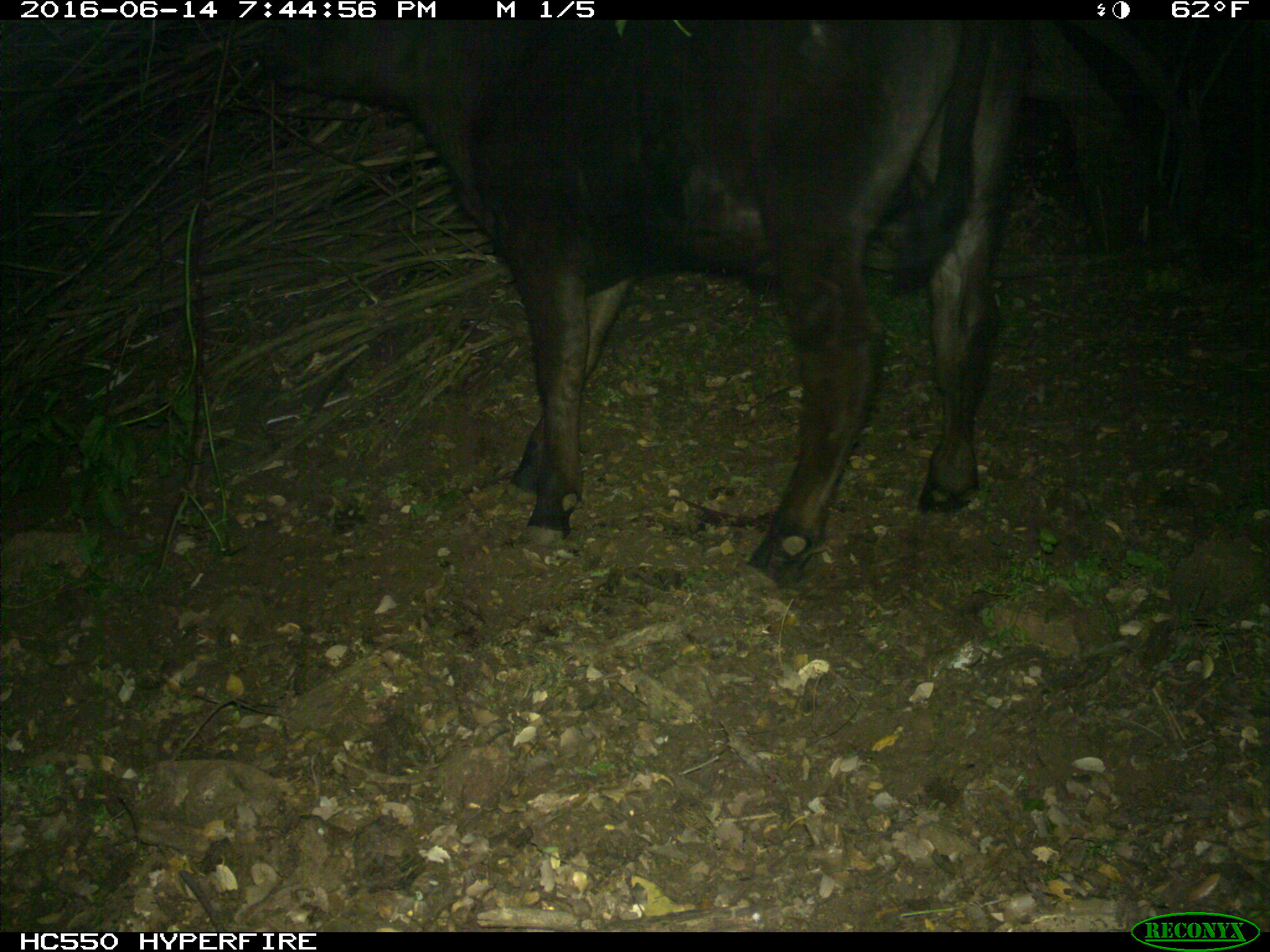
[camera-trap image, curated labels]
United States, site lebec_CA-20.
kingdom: Animalia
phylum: Chordata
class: Mammalia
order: Artiodactyla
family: Bovidae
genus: Bos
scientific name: Bos taurus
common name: domestic cow